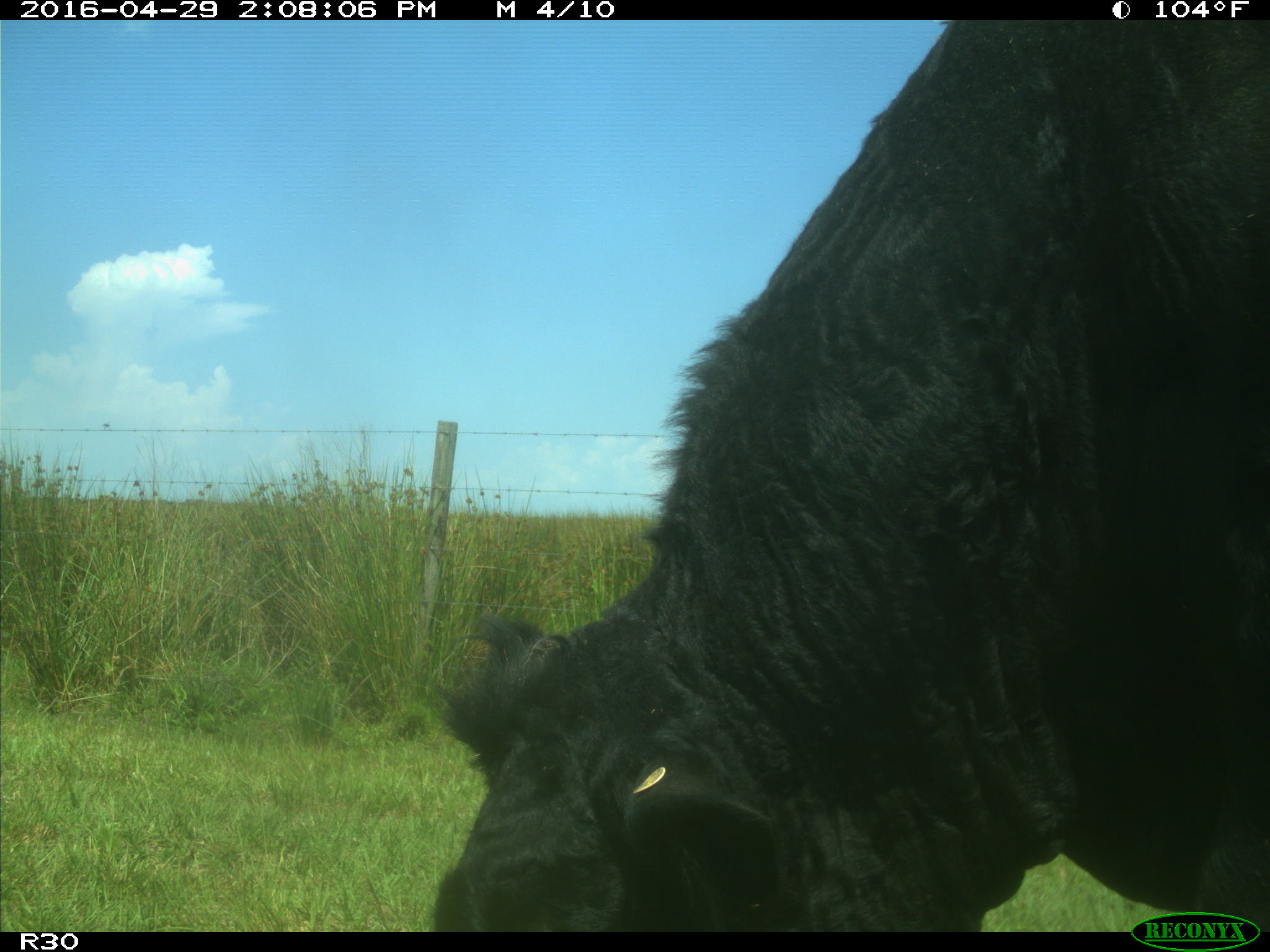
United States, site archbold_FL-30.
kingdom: Animalia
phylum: Chordata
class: Mammalia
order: Artiodactyla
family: Bovidae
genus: Bos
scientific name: Bos taurus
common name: domestic cow